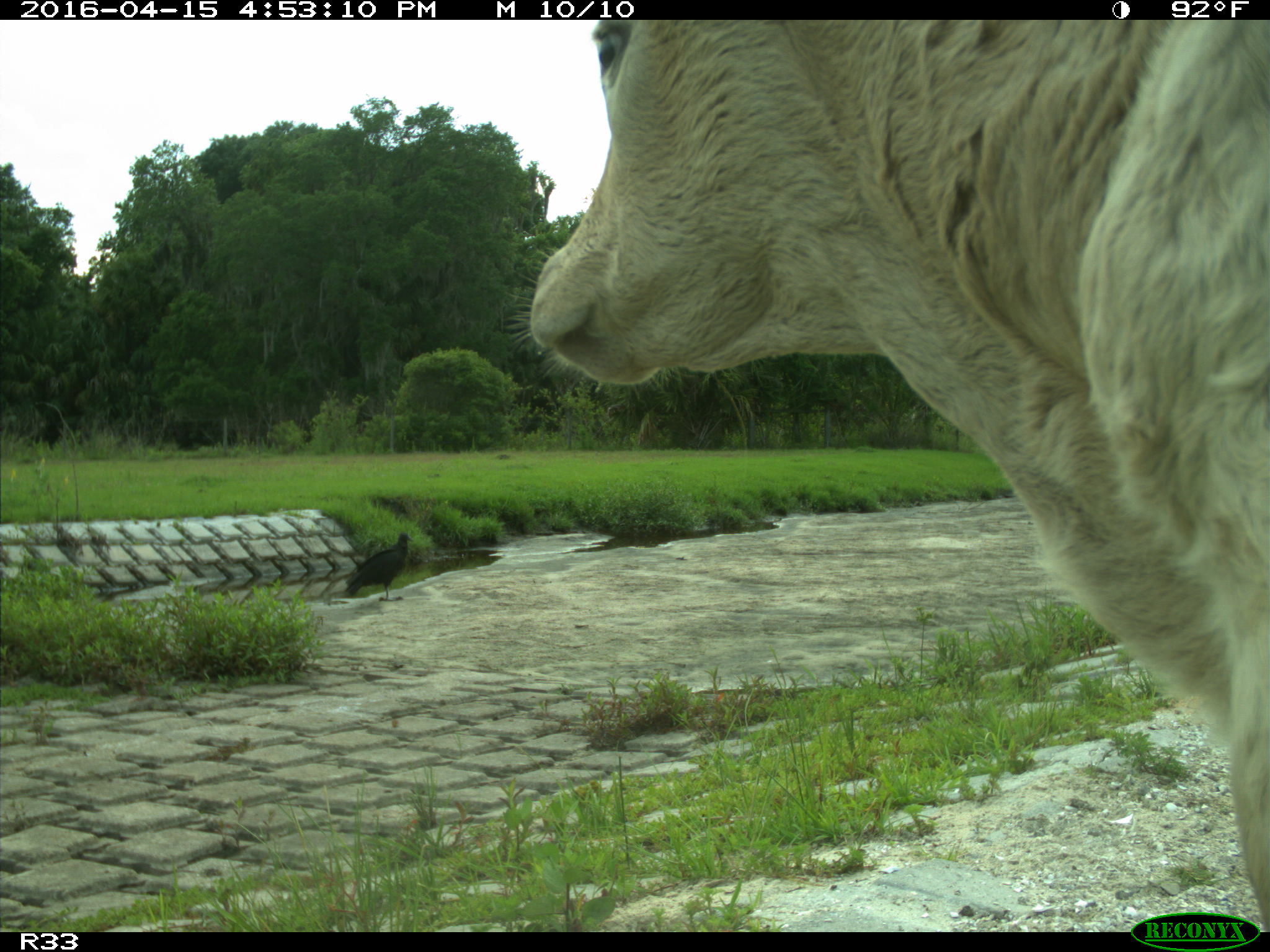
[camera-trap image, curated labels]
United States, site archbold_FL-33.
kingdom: Animalia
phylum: Chordata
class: Mammalia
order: Artiodactyla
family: Bovidae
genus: Bos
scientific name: Bos taurus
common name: domestic cow